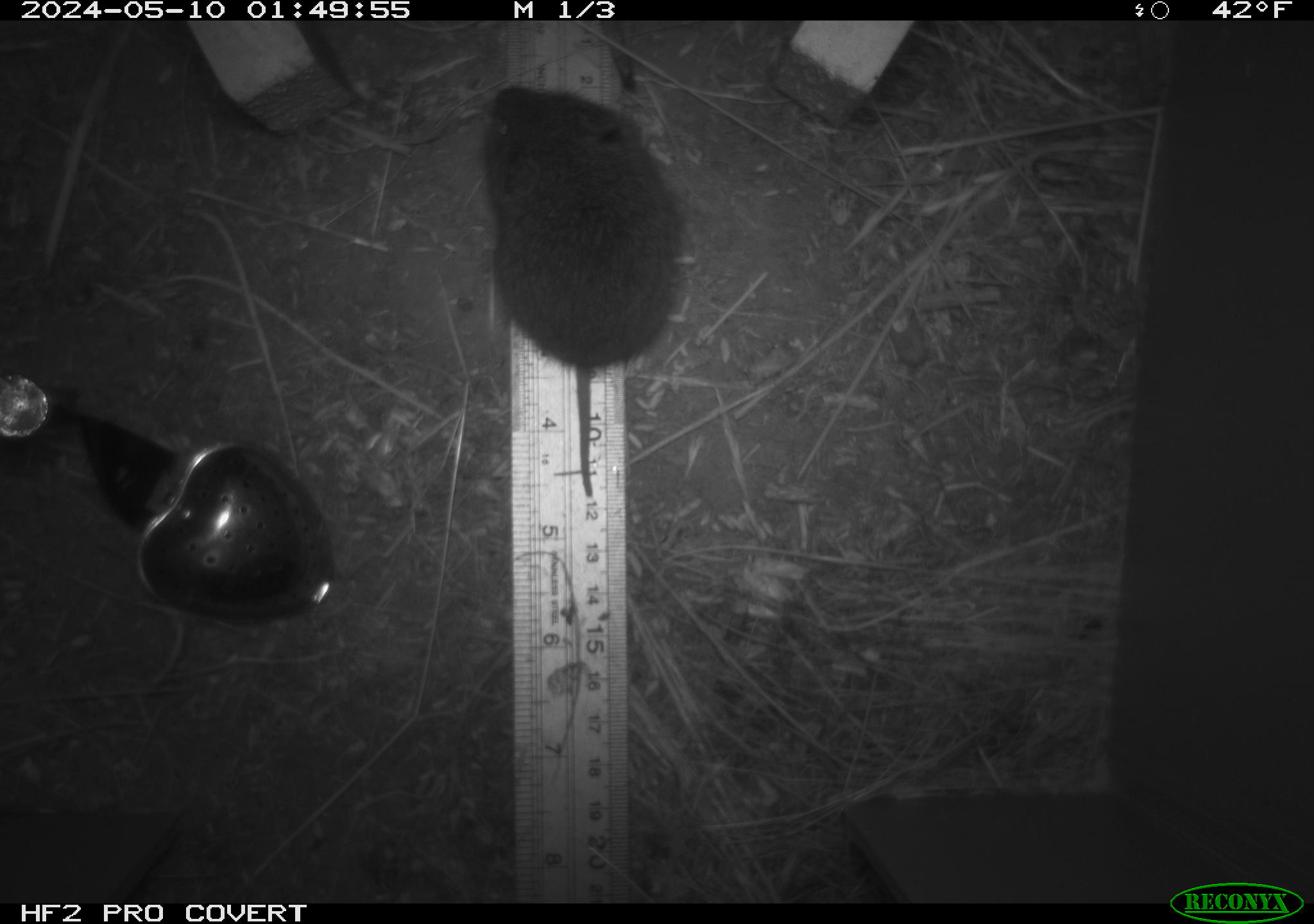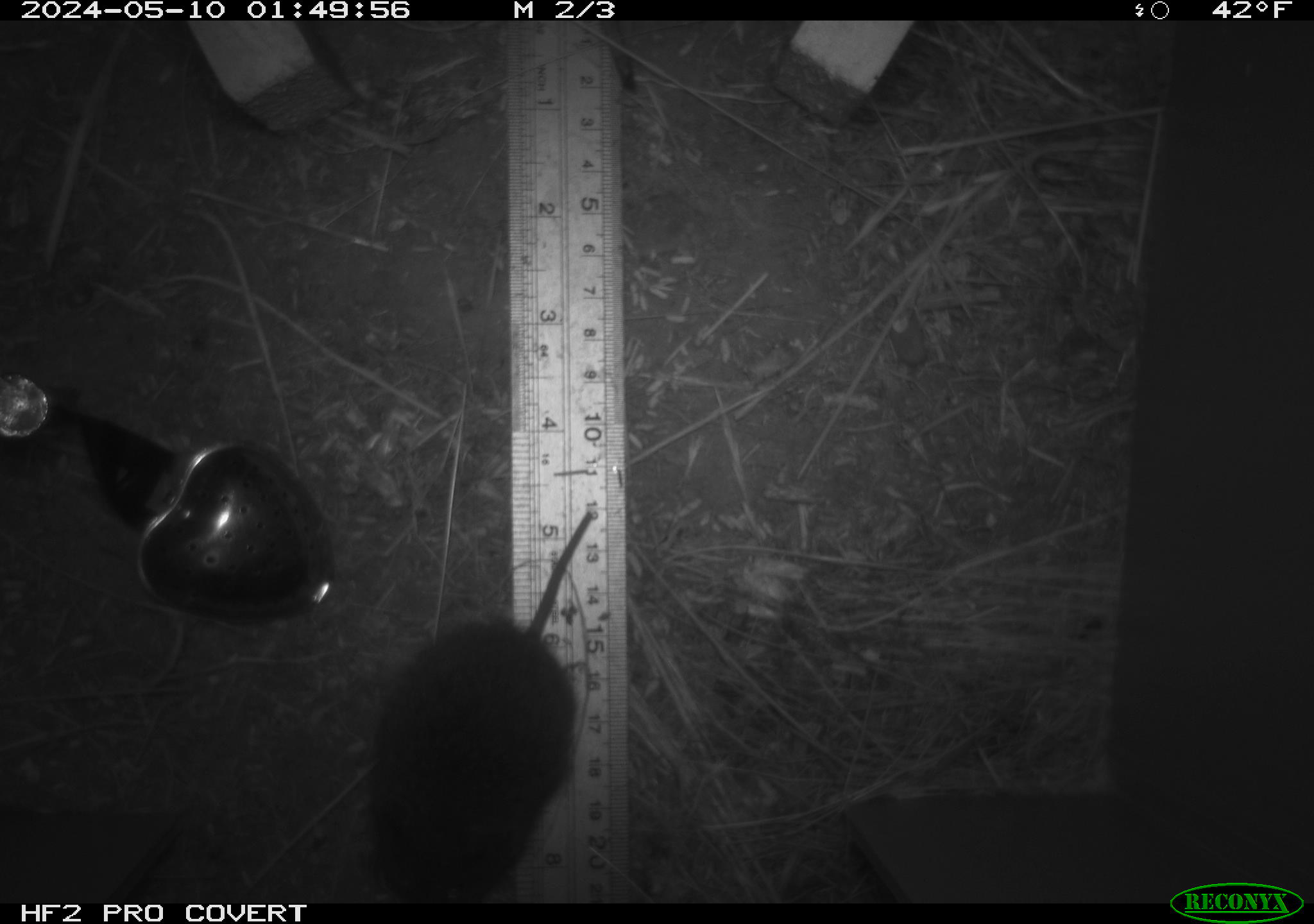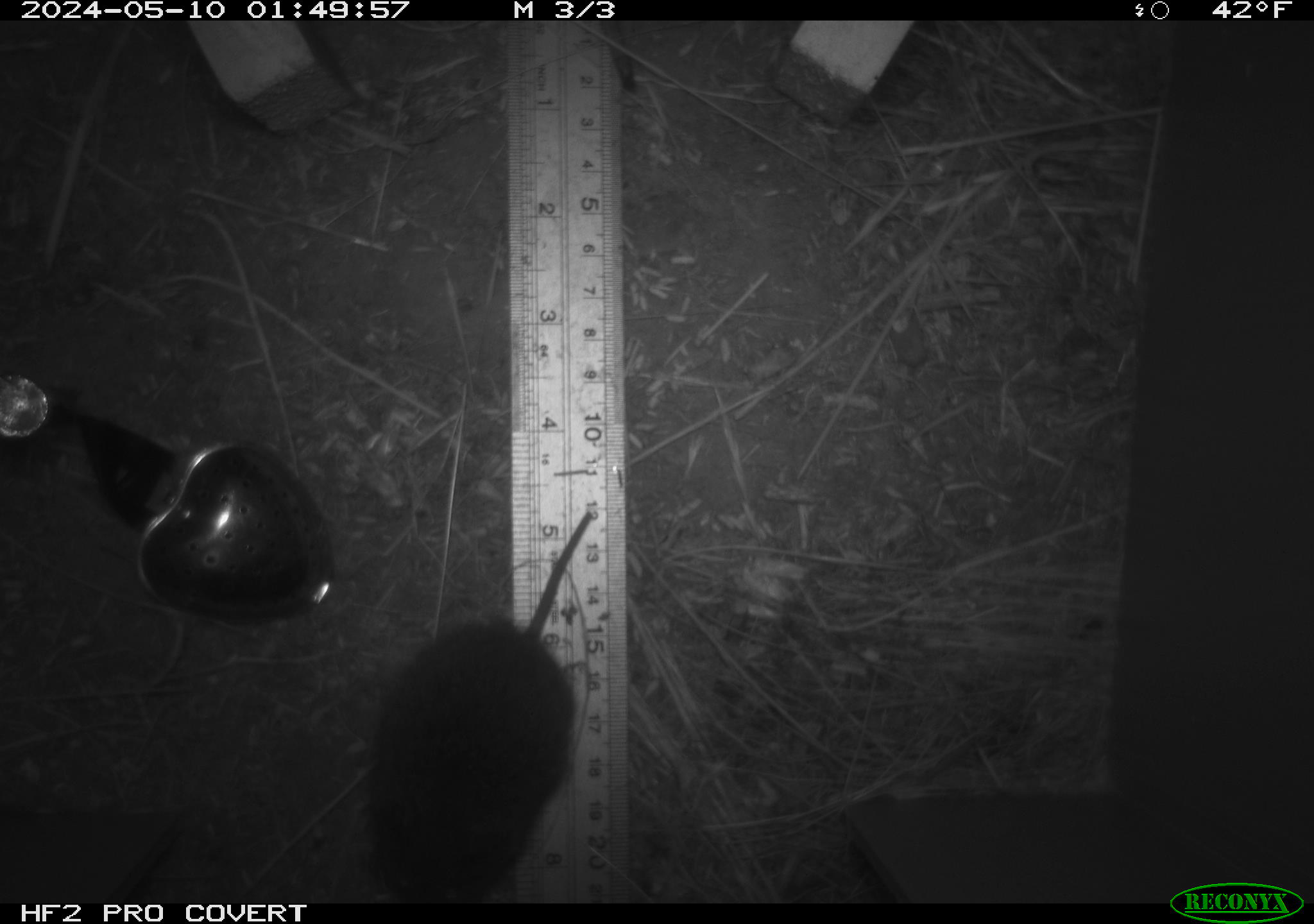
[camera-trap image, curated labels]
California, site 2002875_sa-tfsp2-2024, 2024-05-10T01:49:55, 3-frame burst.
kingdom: Animalia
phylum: Chordata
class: Mammalia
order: Rodentia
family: Cricetidae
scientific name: Arvicolinae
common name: voles, lemmings, and muskrats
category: arvicolinae subfamily